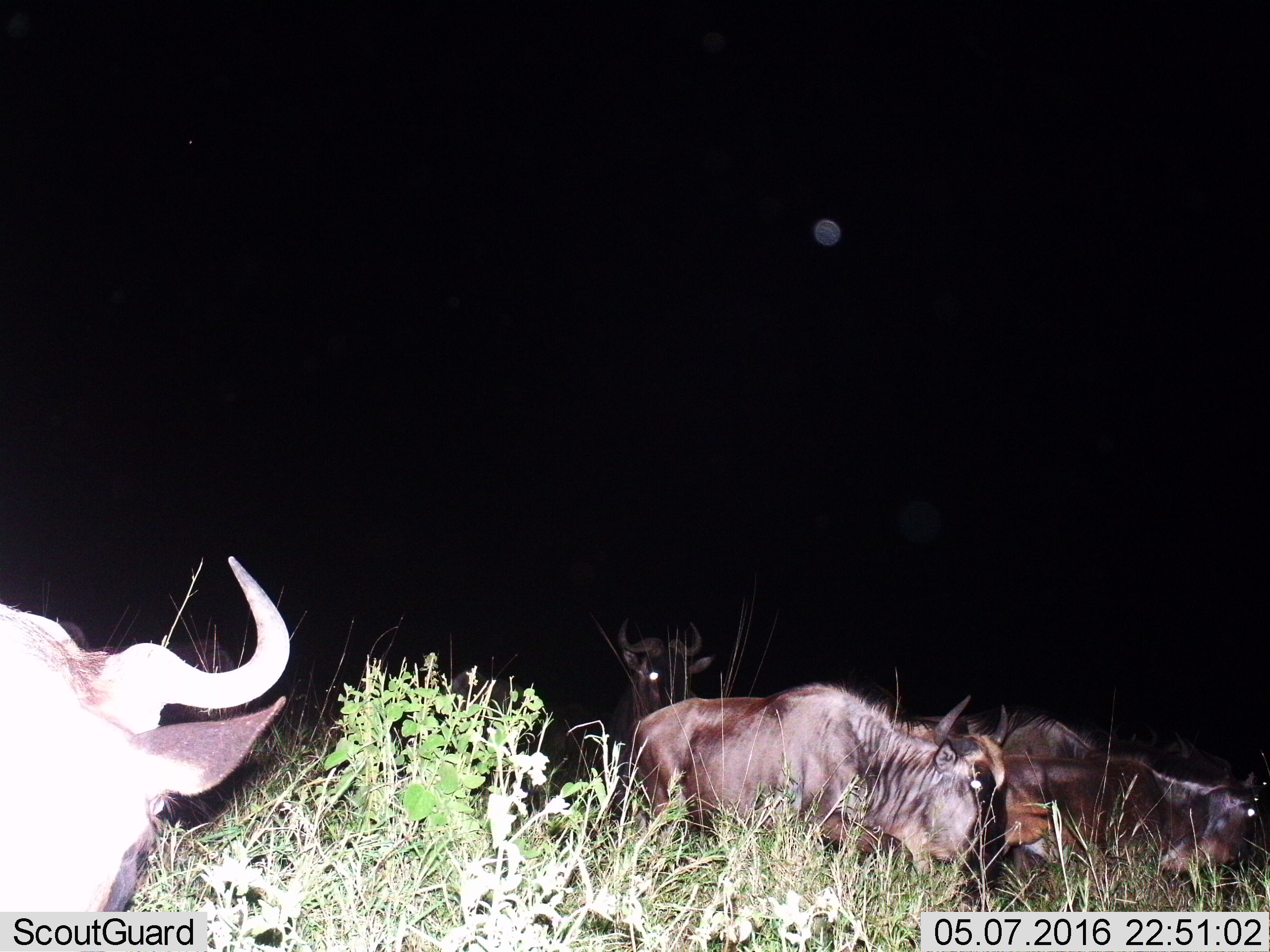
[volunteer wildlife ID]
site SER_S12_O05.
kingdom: Animalia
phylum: Chordata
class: Mammalia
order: Artiodactyla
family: Bovidae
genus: Connochaetes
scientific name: Connochaetes taurinus taurinus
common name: blue wildebeest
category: wildebeestblue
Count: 5.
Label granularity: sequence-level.